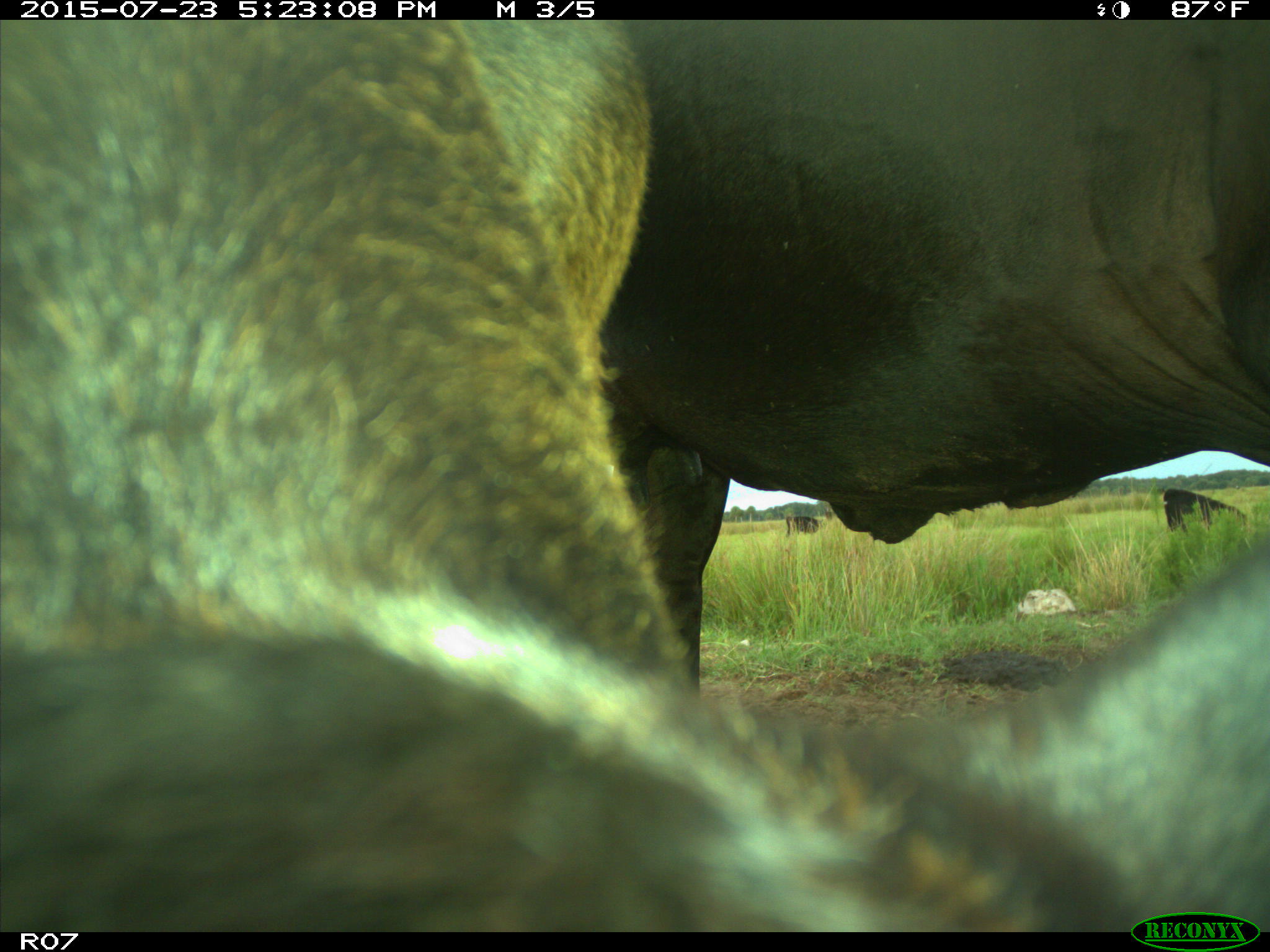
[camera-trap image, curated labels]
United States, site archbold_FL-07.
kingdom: Animalia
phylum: Chordata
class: Mammalia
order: Artiodactyla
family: Bovidae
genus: Bos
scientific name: Bos taurus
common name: domestic cow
Bos taurus (domestic cow).